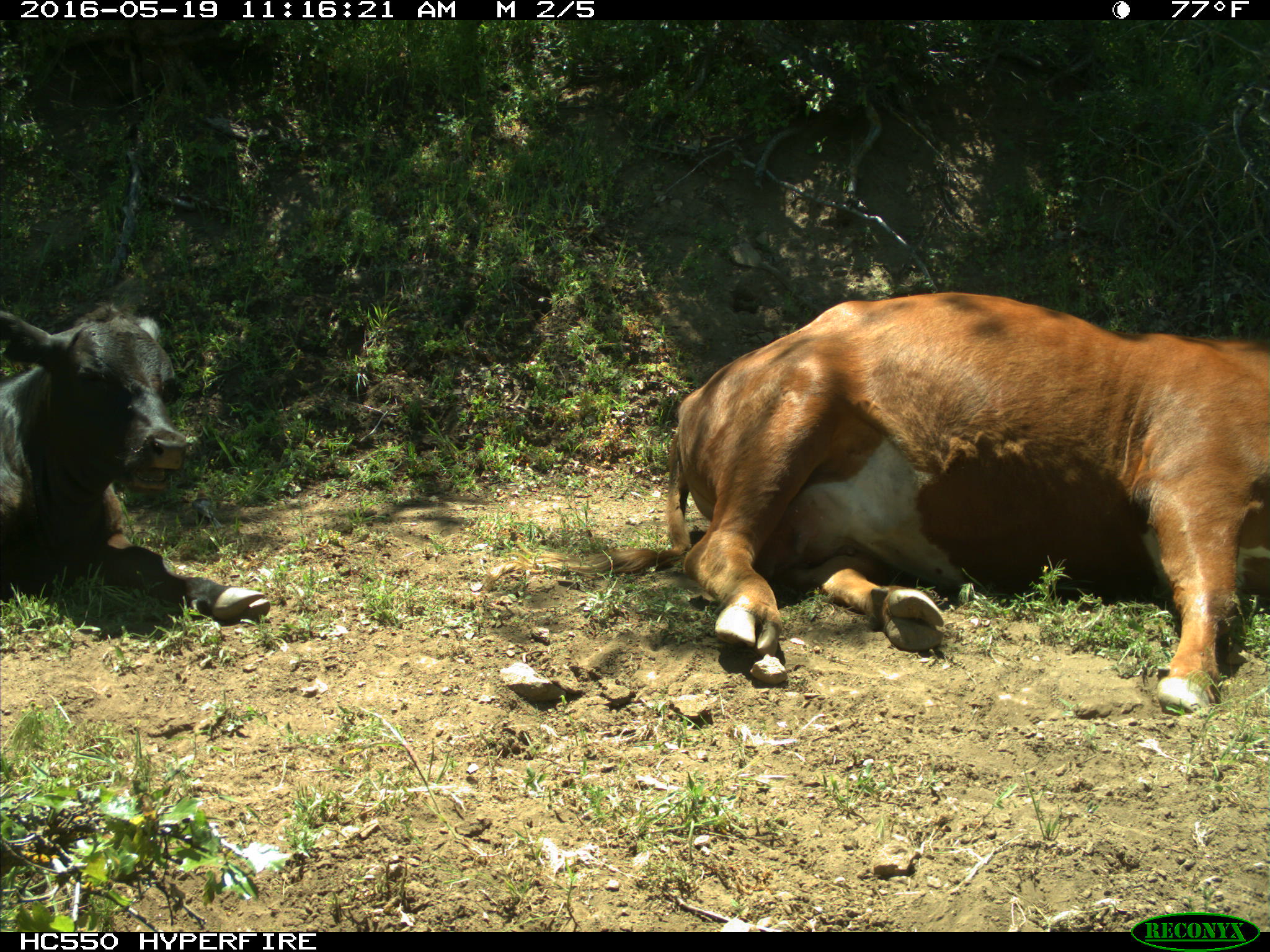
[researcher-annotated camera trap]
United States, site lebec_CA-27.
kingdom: Animalia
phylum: Chordata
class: Mammalia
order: Artiodactyla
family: Bovidae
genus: Bos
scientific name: Bos taurus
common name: domestic cow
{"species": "Bos taurus (domestic cow)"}